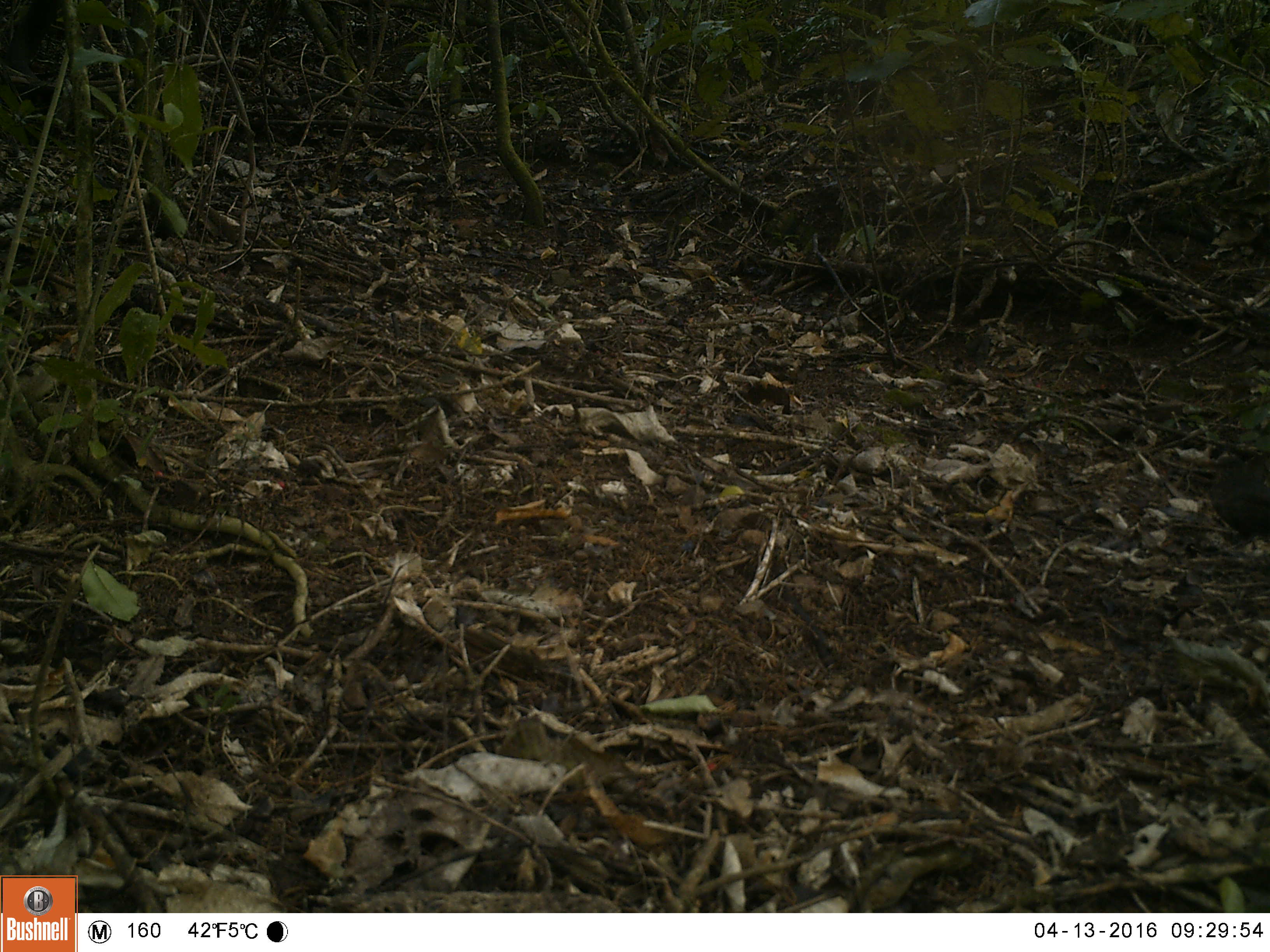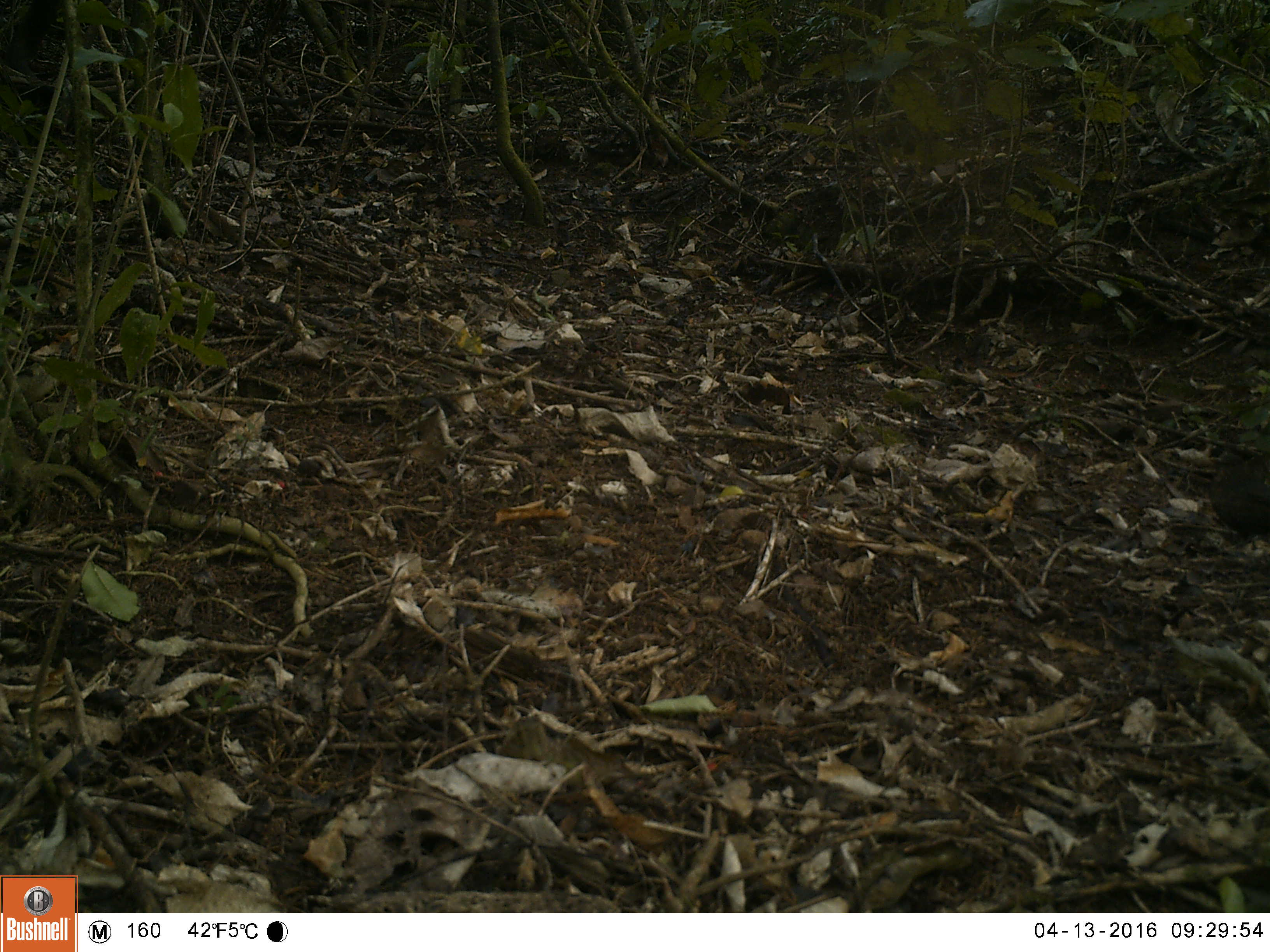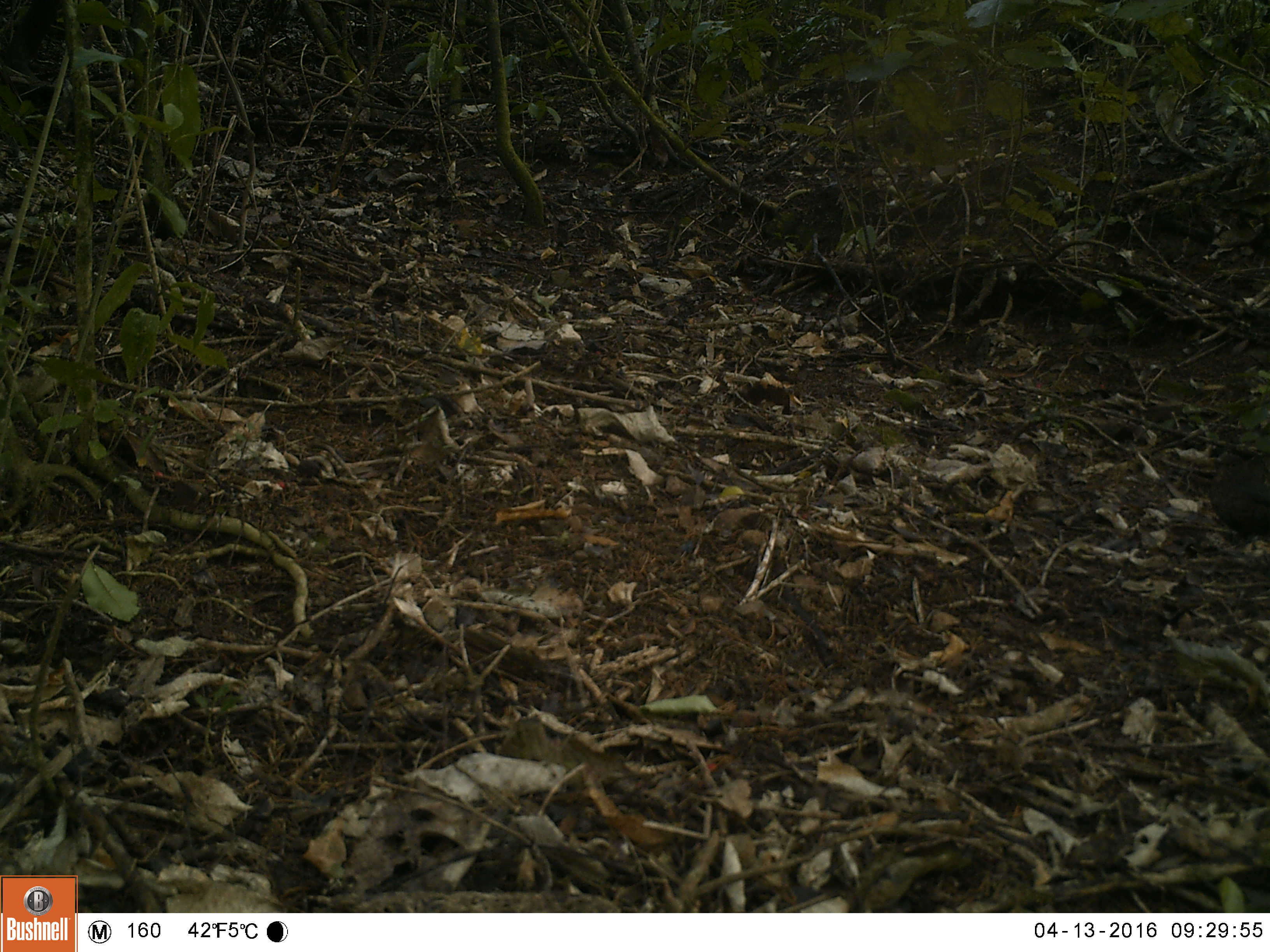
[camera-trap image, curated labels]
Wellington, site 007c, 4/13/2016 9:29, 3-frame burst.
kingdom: Animalia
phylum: Chordata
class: Aves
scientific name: Aves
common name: bird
Bird (Aves).